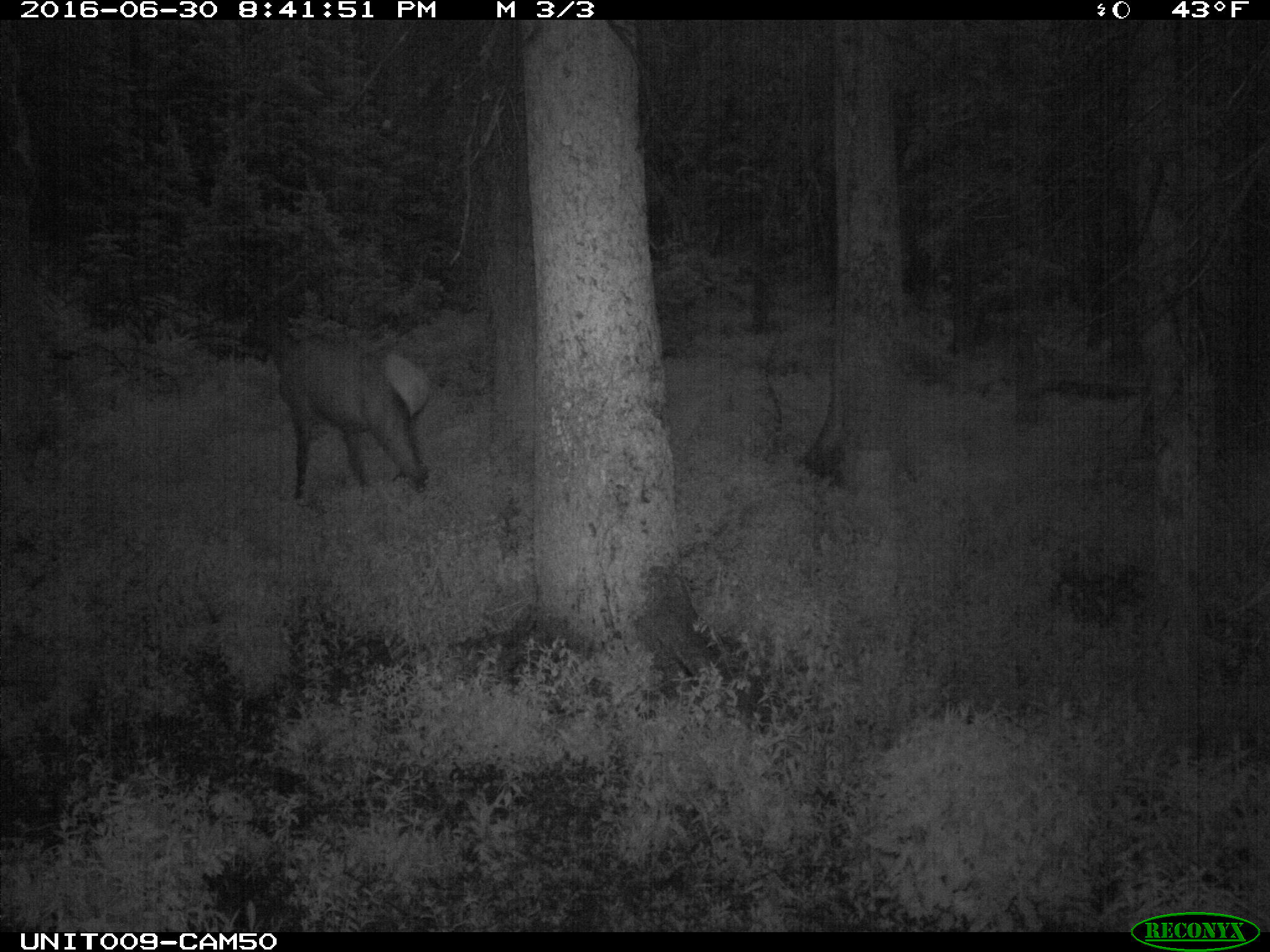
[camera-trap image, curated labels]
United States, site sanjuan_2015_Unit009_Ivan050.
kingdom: Animalia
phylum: Chordata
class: Mammalia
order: Artiodactyla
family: Cervidae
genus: Cervus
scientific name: Cervus elaphus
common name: red deer